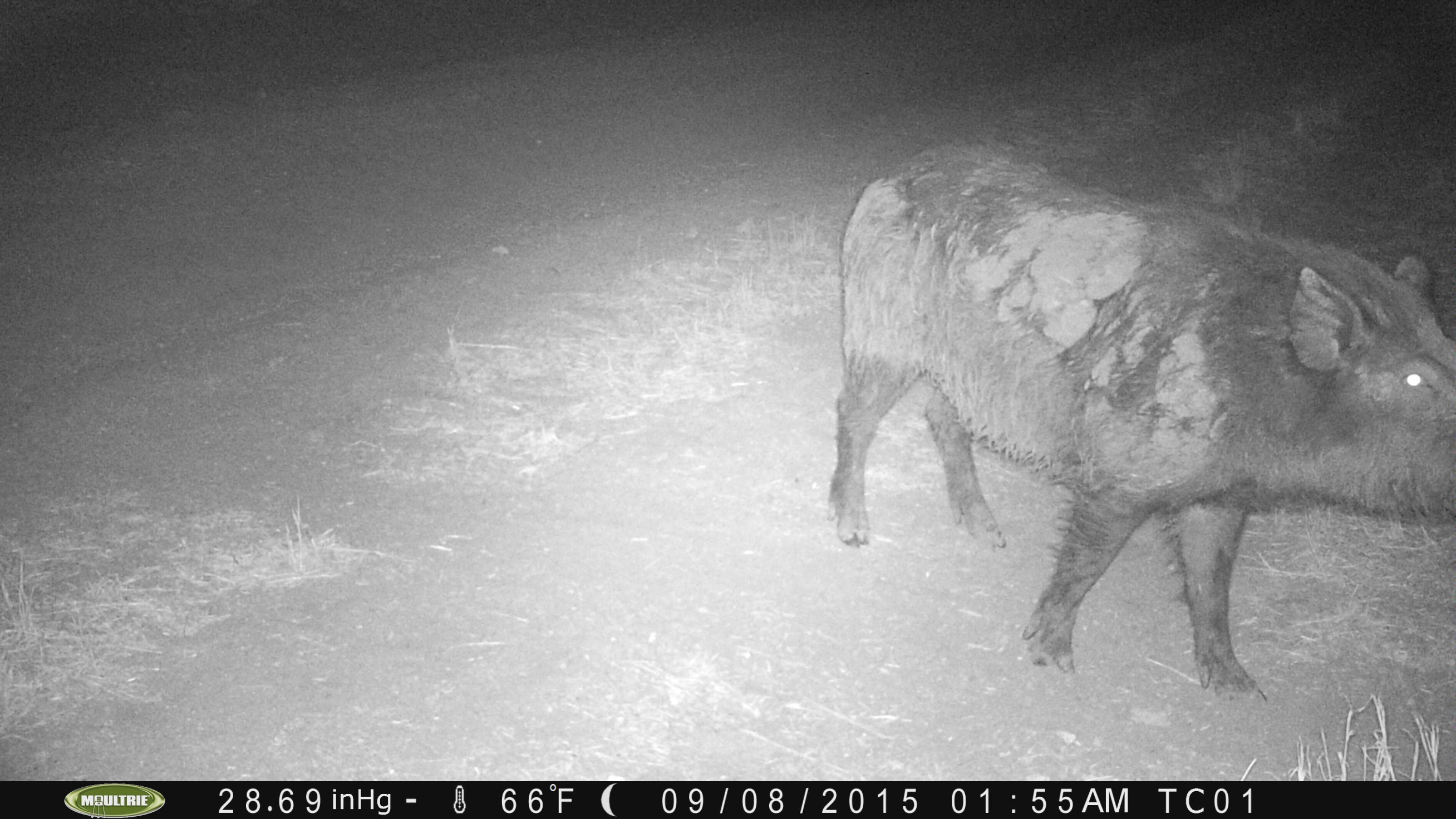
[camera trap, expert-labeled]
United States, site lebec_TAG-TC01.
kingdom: Animalia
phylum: Chordata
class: Mammalia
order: Artiodactyla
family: Suidae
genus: Sus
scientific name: Sus scrofa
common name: wild boar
Sus scrofa (wild boar).